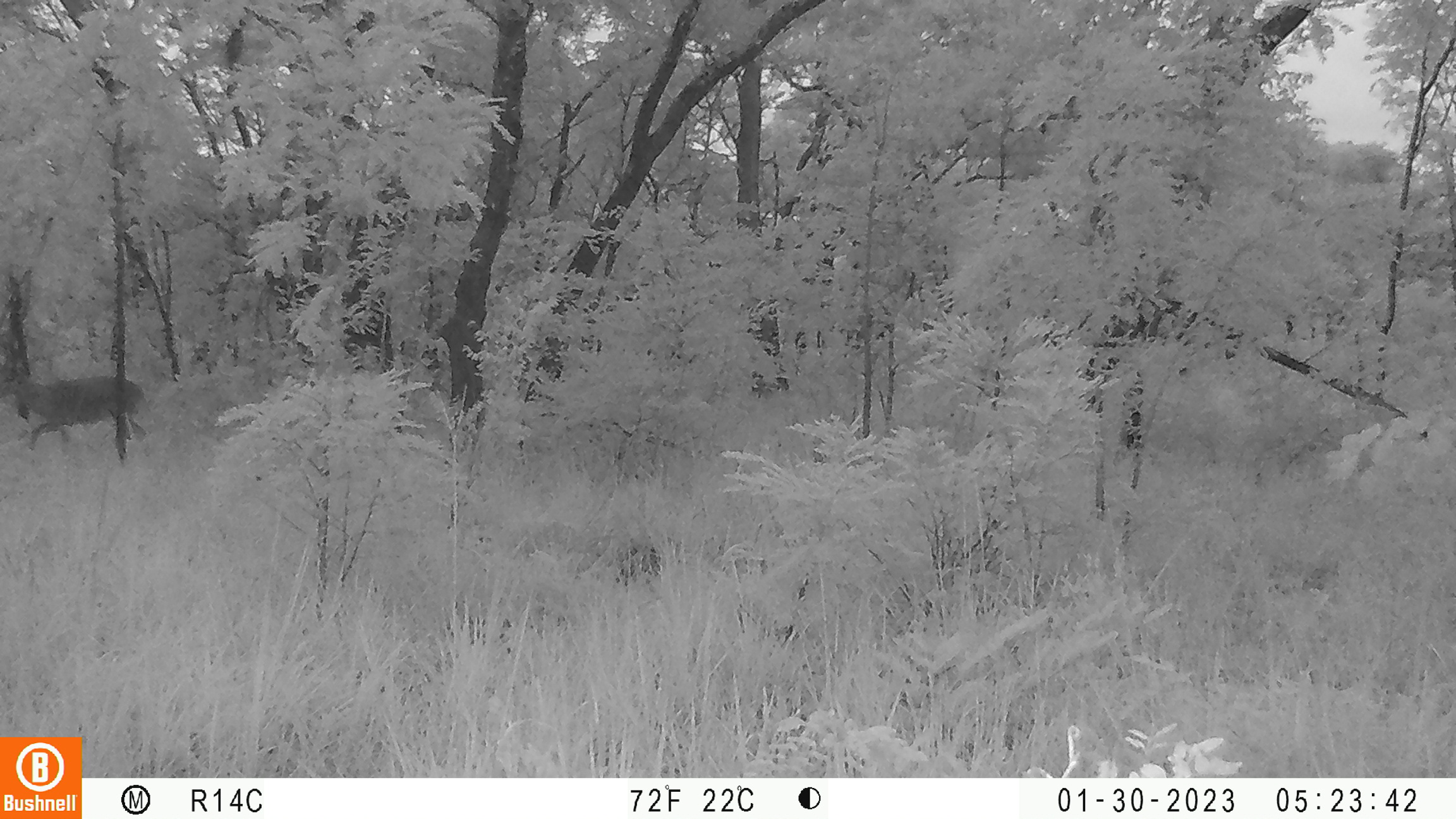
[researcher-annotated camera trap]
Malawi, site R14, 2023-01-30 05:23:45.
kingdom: Animalia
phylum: Chordata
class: Mammalia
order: Artiodactyla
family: Bovidae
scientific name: Antilopinae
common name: small antelope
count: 1